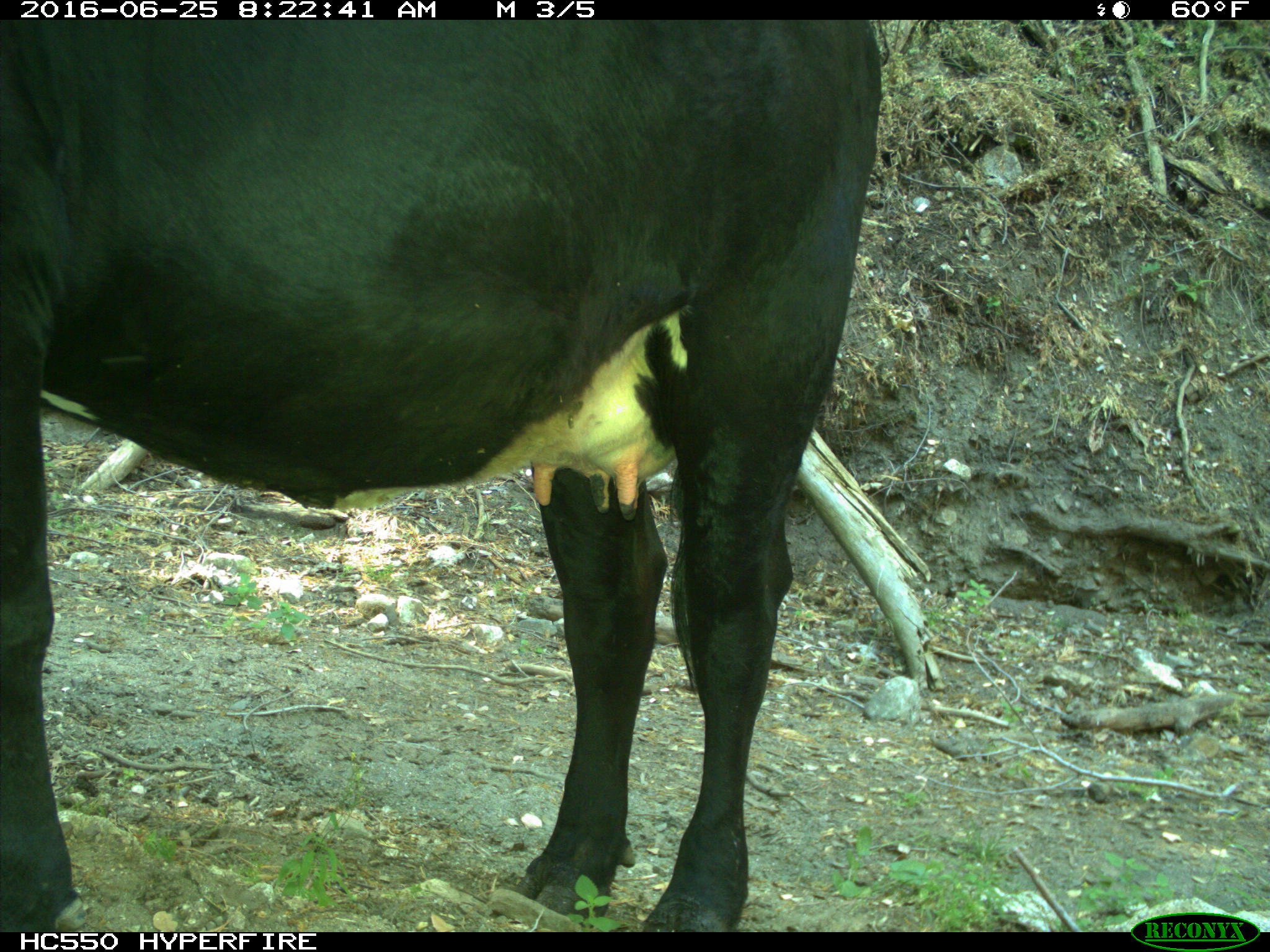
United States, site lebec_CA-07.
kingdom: Animalia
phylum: Chordata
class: Mammalia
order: Artiodactyla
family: Bovidae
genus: Bos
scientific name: Bos taurus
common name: domestic cow